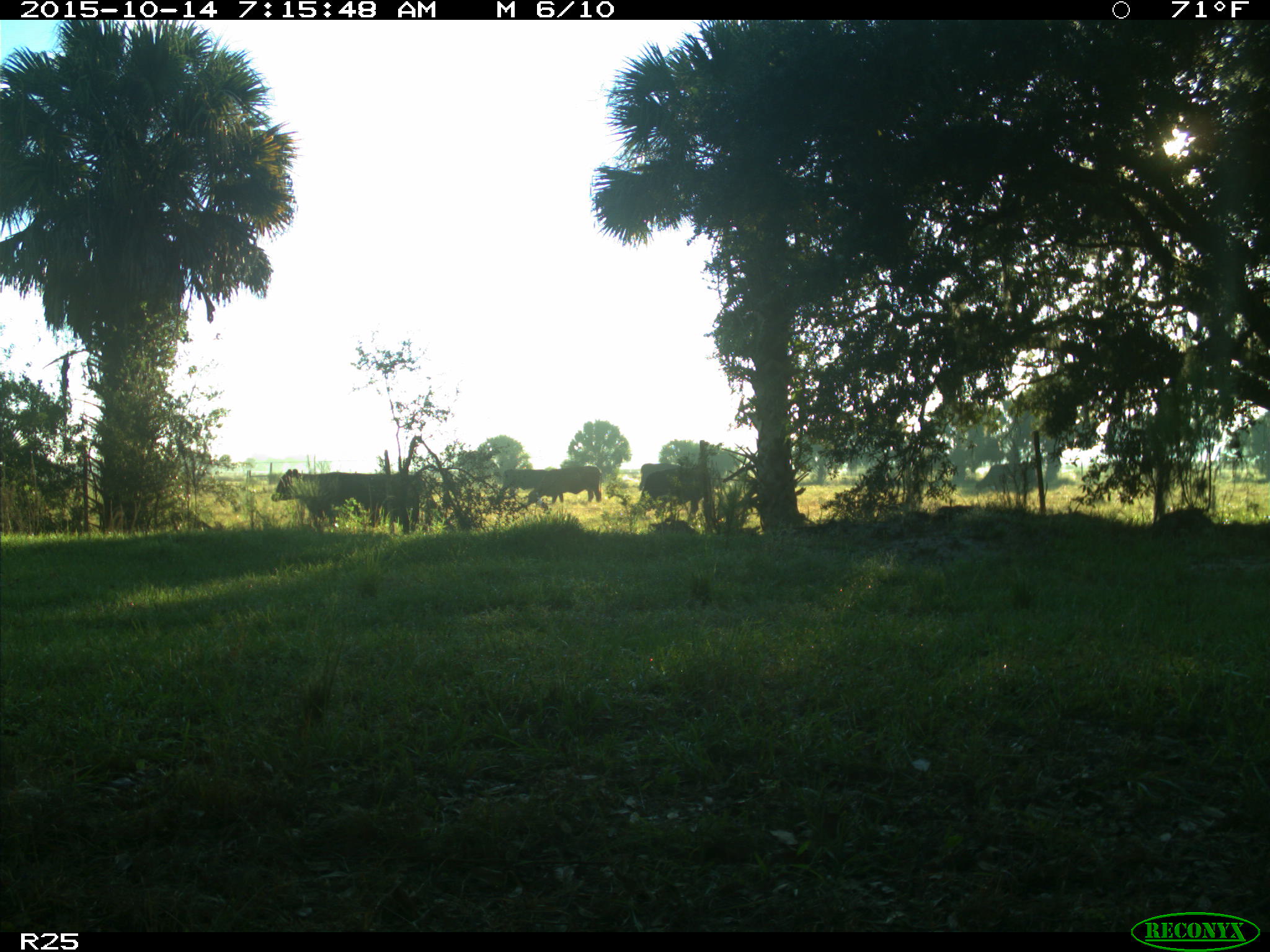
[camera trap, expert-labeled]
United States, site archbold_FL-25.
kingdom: Animalia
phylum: Chordata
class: Mammalia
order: Artiodactyla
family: Bovidae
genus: Bos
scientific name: Bos taurus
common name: domestic cow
Bos taurus (domestic cow).